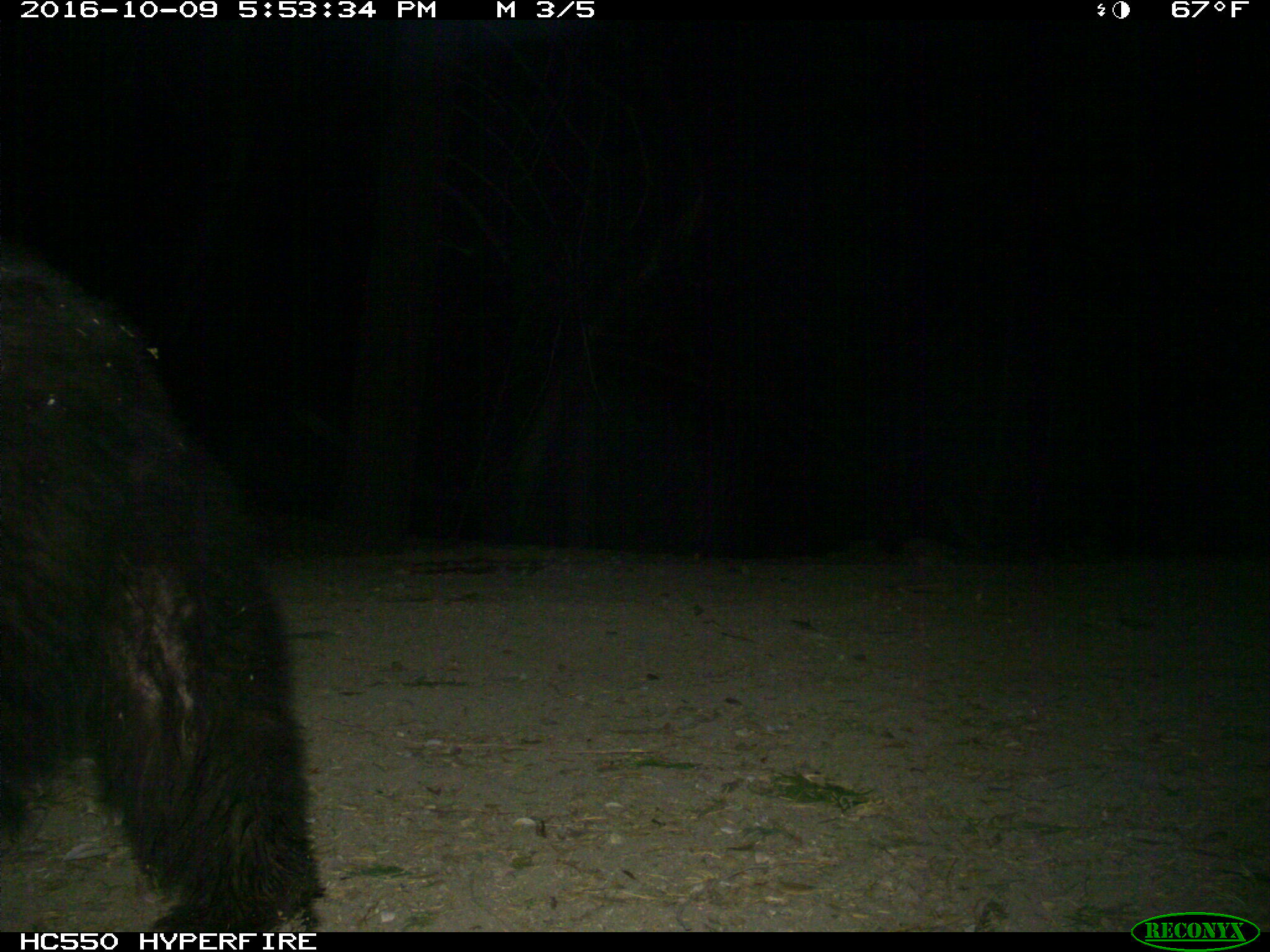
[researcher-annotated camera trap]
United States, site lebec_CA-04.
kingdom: Animalia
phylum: Chordata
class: Mammalia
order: Carnivora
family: Ursidae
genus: Ursus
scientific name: Ursus americanus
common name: american black bear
Ursus americanus (american black bear).